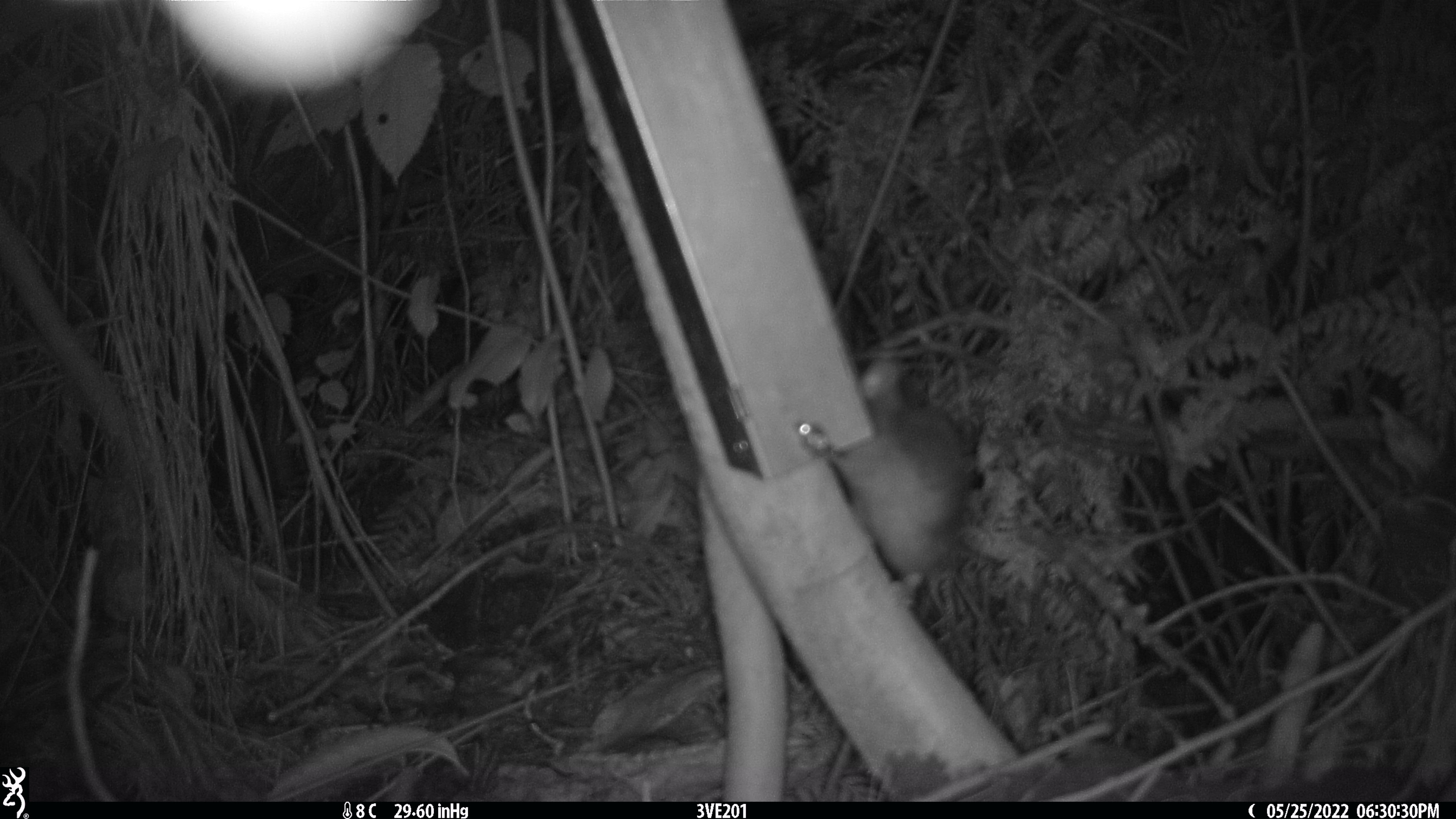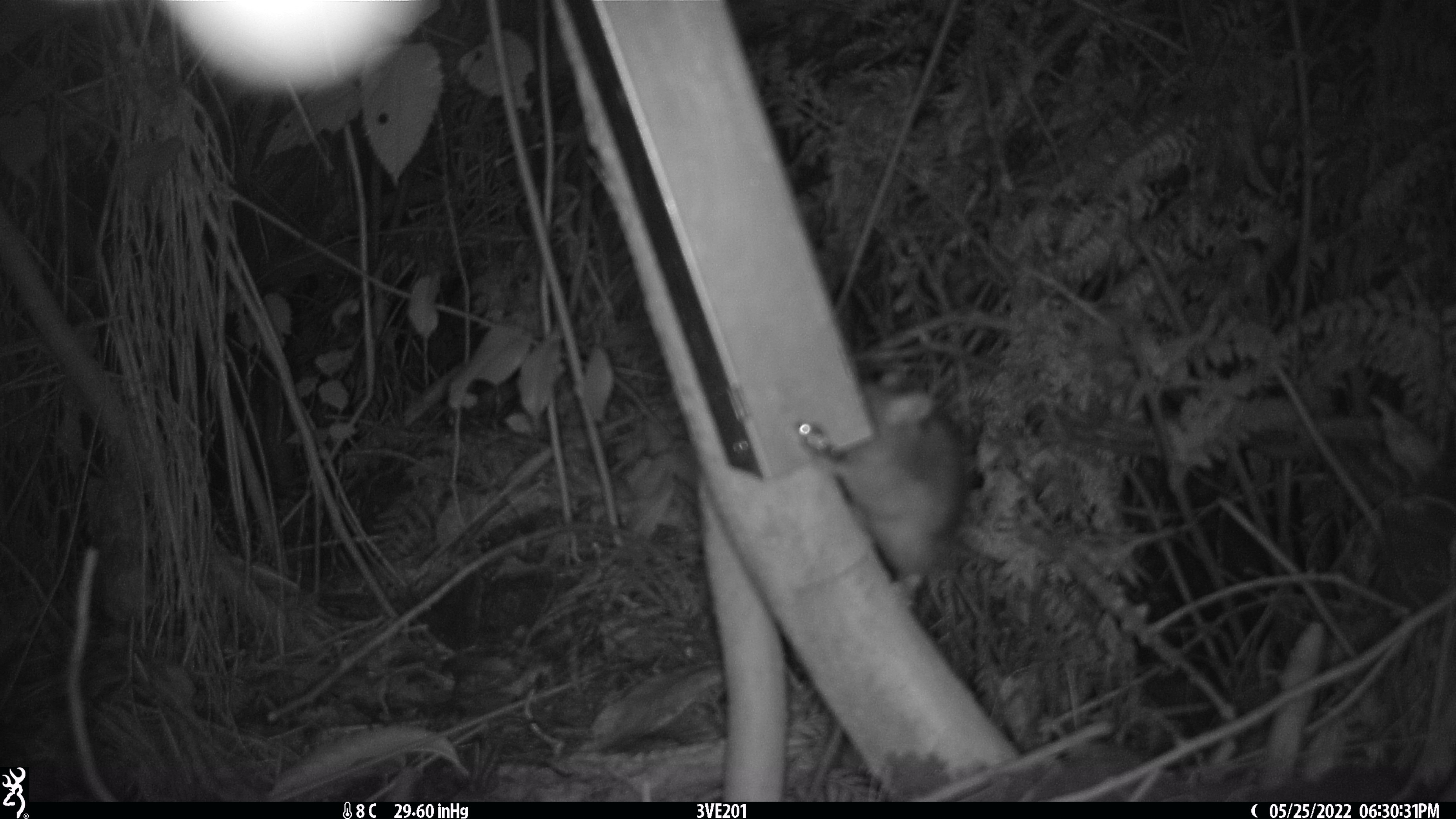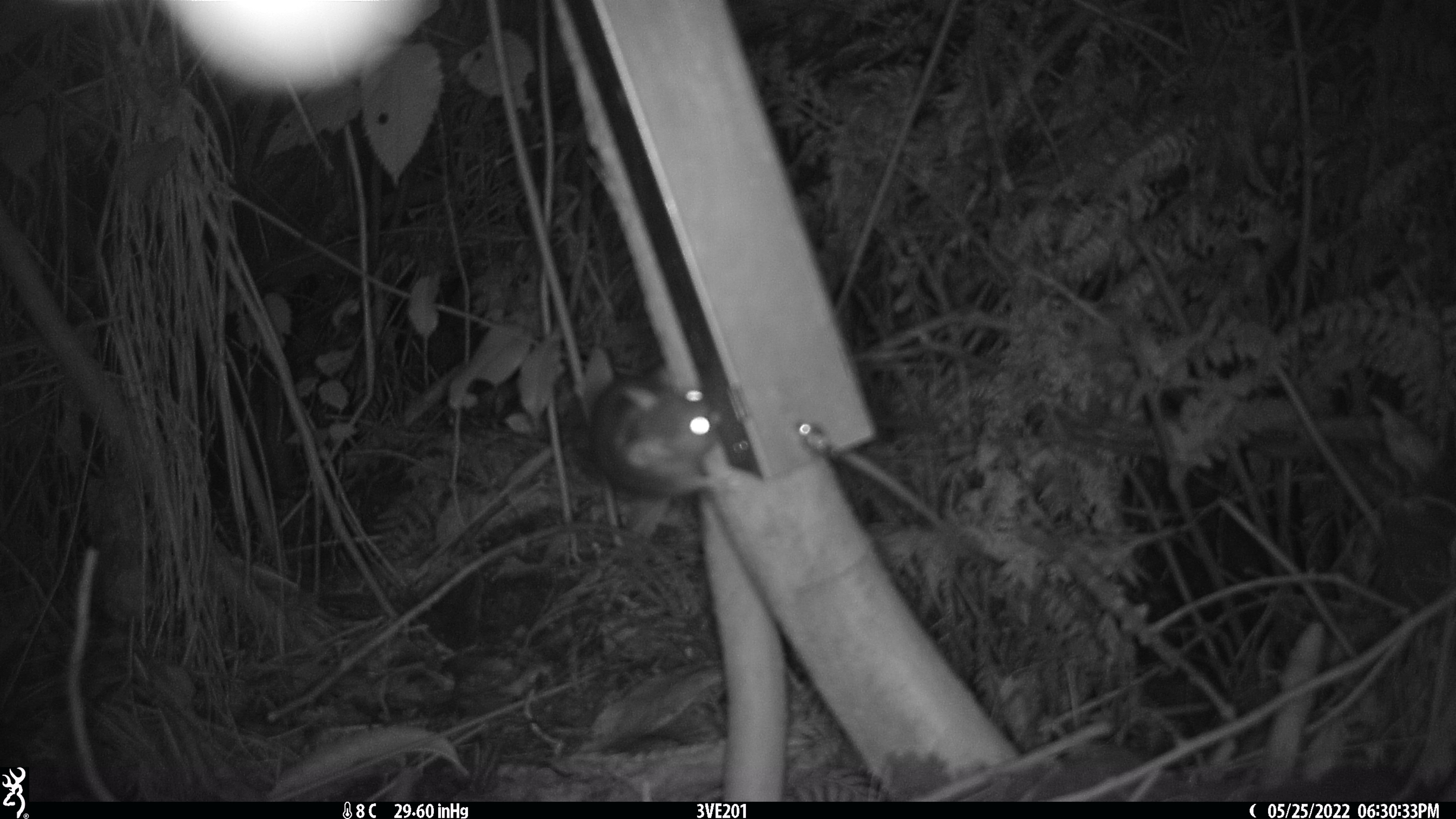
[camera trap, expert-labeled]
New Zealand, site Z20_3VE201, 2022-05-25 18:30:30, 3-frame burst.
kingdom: Animalia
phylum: Chordata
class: Mammalia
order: Rodentia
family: Muridae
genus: Rattus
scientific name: Rattus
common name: rat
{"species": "rat (Rattus)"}